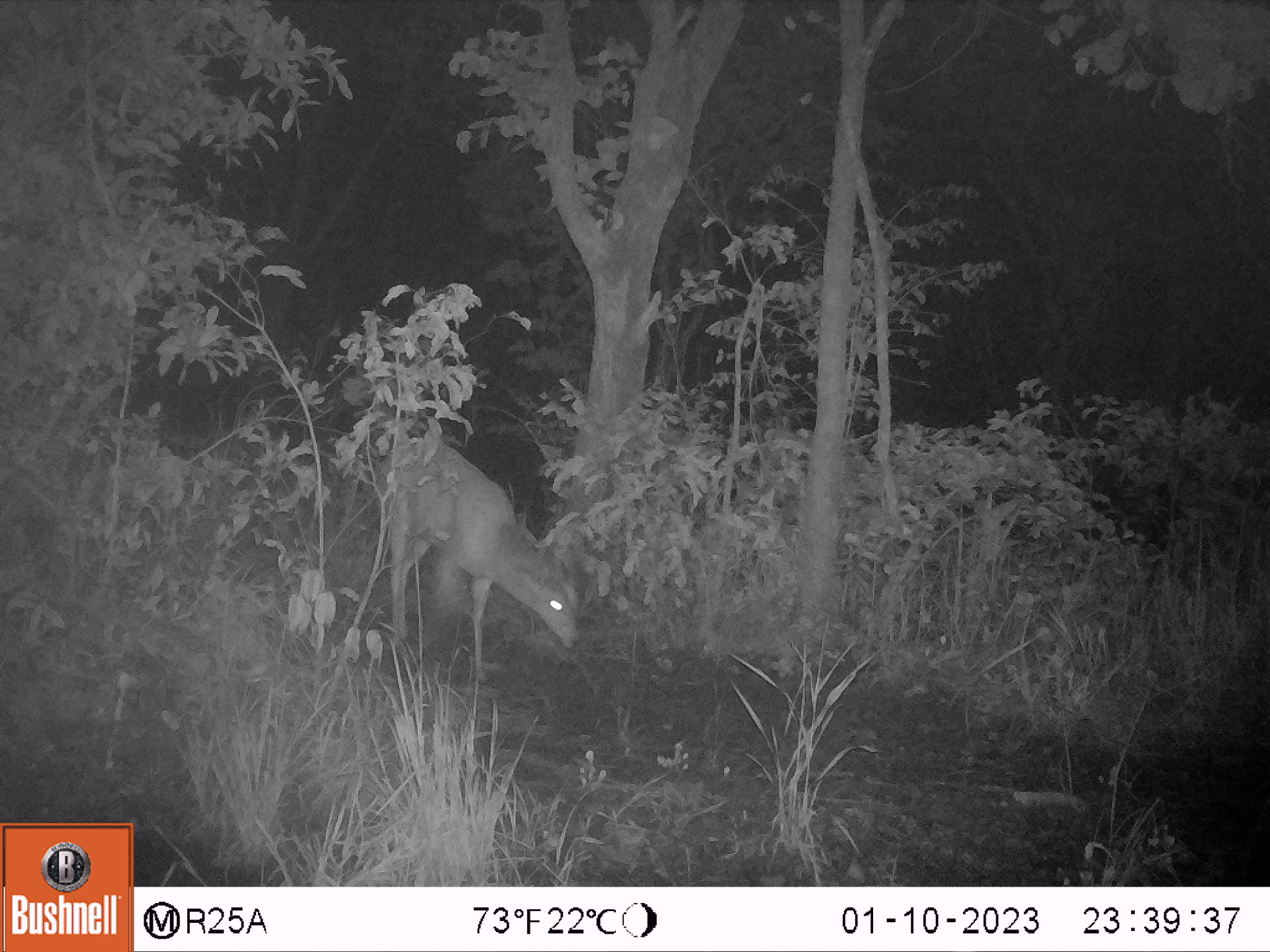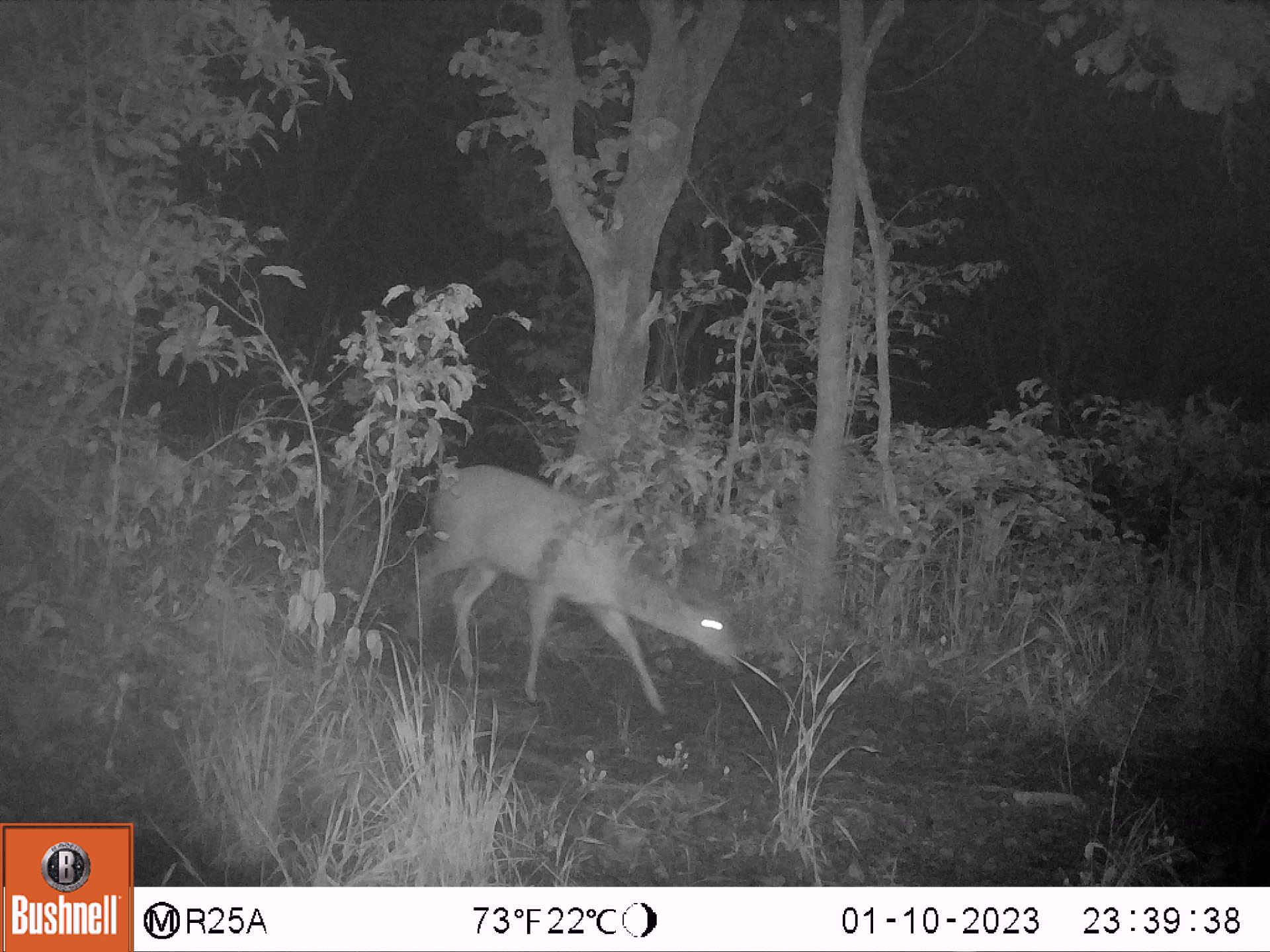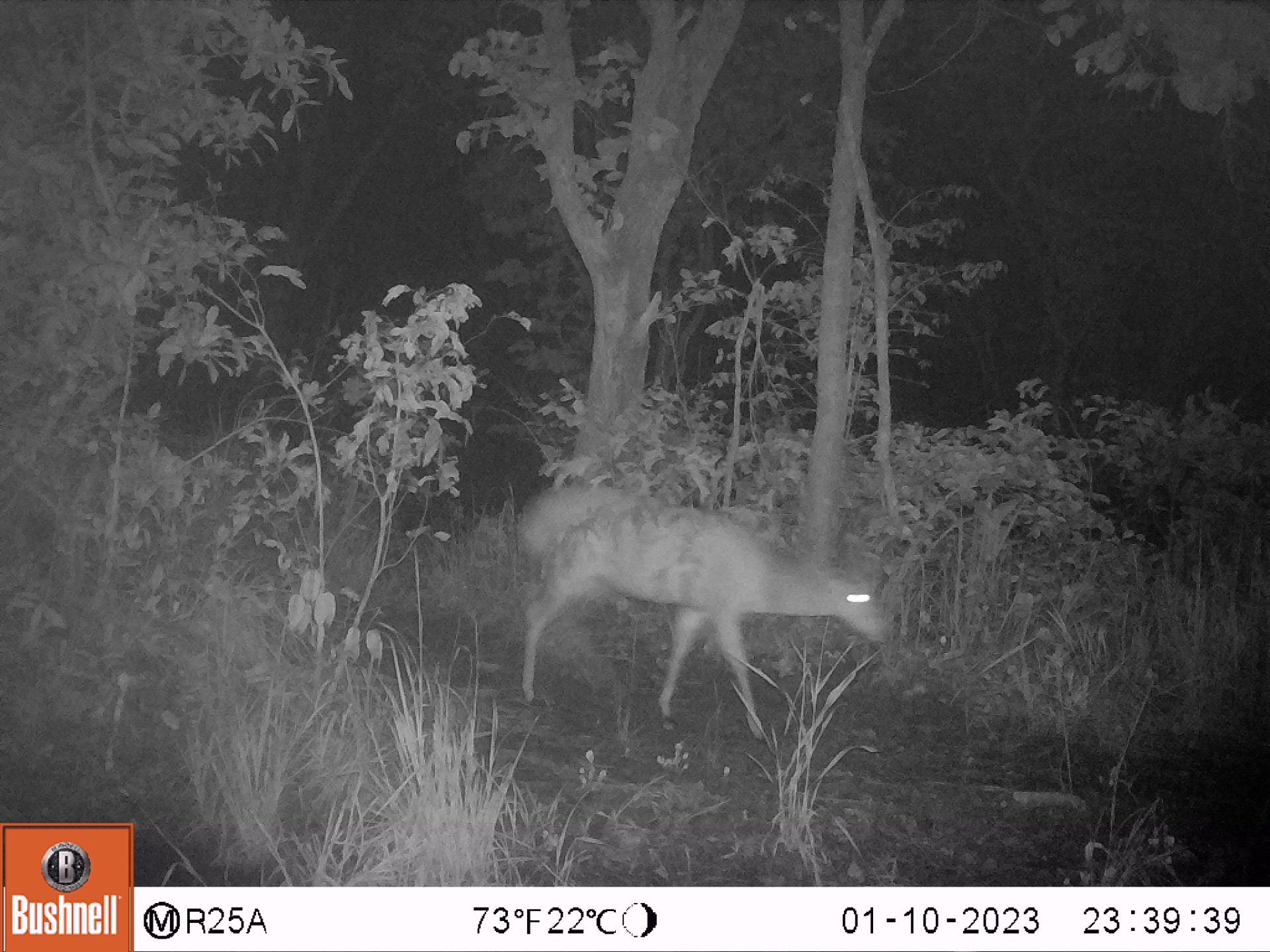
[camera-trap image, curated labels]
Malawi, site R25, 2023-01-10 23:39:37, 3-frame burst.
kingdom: Animalia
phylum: Chordata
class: Mammalia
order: Artiodactyla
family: Bovidae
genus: Tragelaphus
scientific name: Tragelaphus sylvaticus sylvaticus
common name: cape bushbuck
Cape bushbuck (Tragelaphus sylvaticus sylvaticus), count 1.